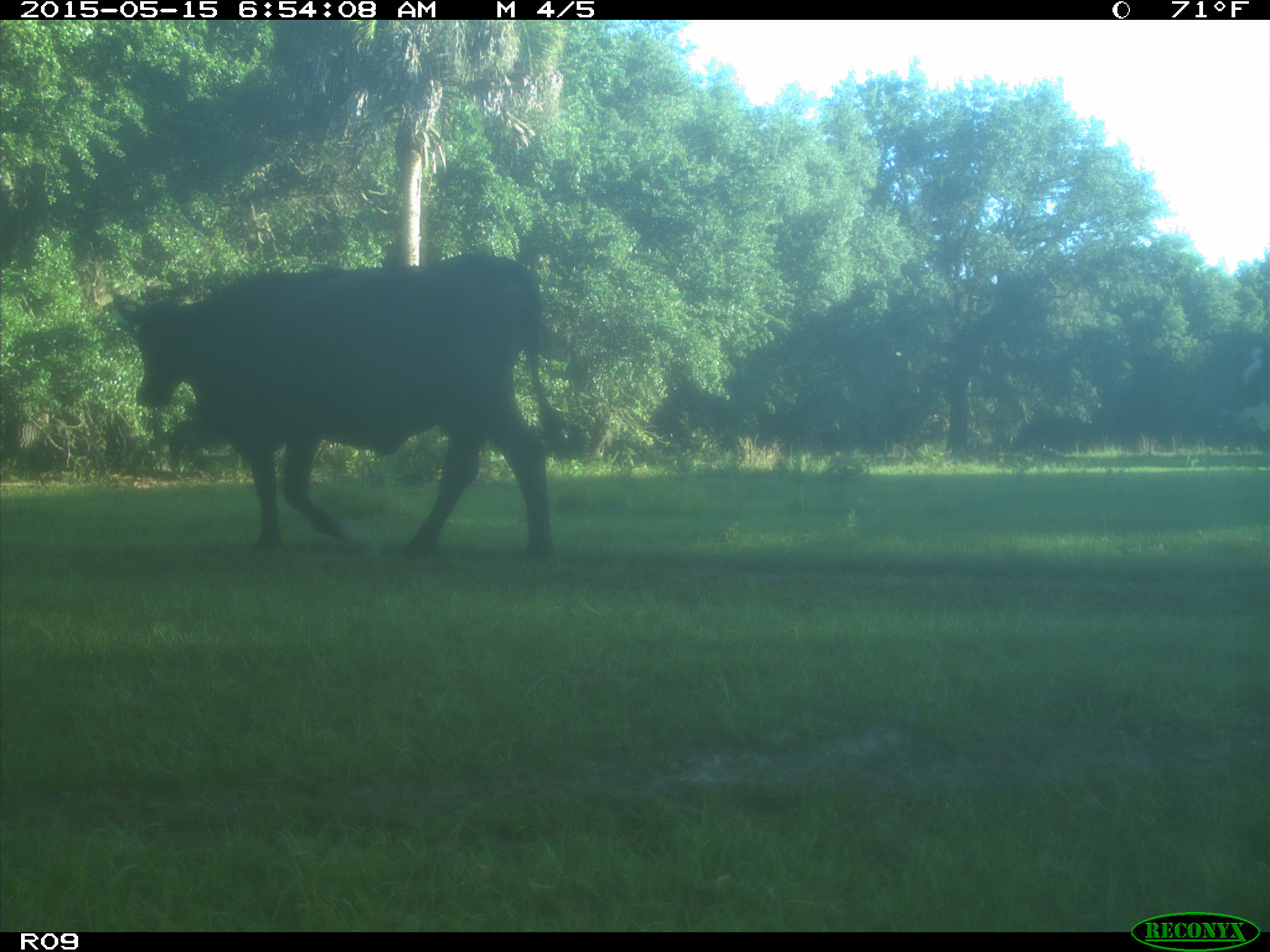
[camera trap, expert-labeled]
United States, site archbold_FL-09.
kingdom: Animalia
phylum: Chordata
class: Mammalia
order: Artiodactyla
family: Bovidae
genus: Bos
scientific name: Bos taurus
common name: domestic cow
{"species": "Bos taurus (domestic cow)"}